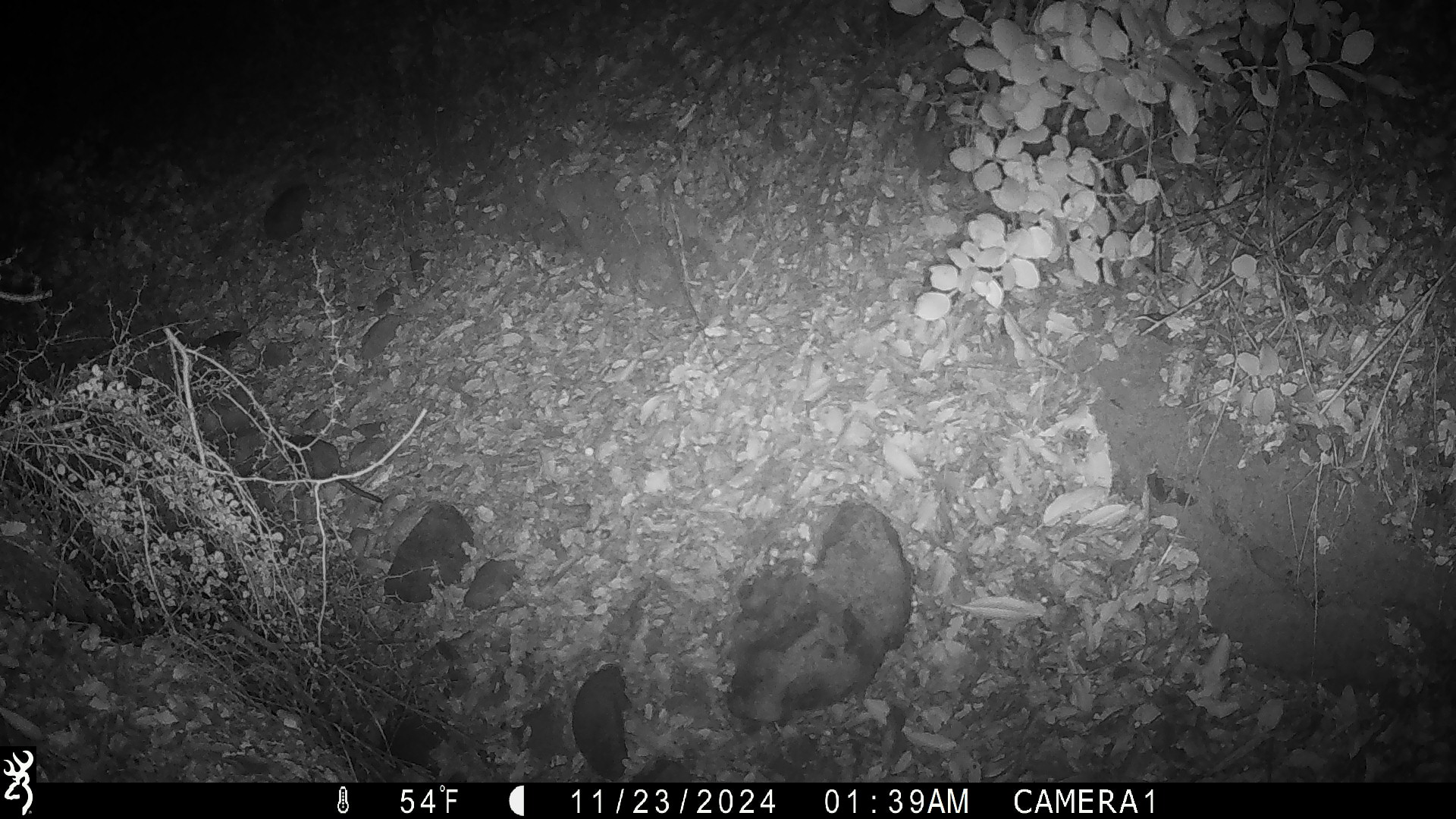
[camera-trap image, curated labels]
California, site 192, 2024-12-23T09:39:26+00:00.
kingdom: Animalia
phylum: Chordata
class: Mammalia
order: Rodentia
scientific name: Rodentia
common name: mouse or rat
Mouse or rat (Rodentia).